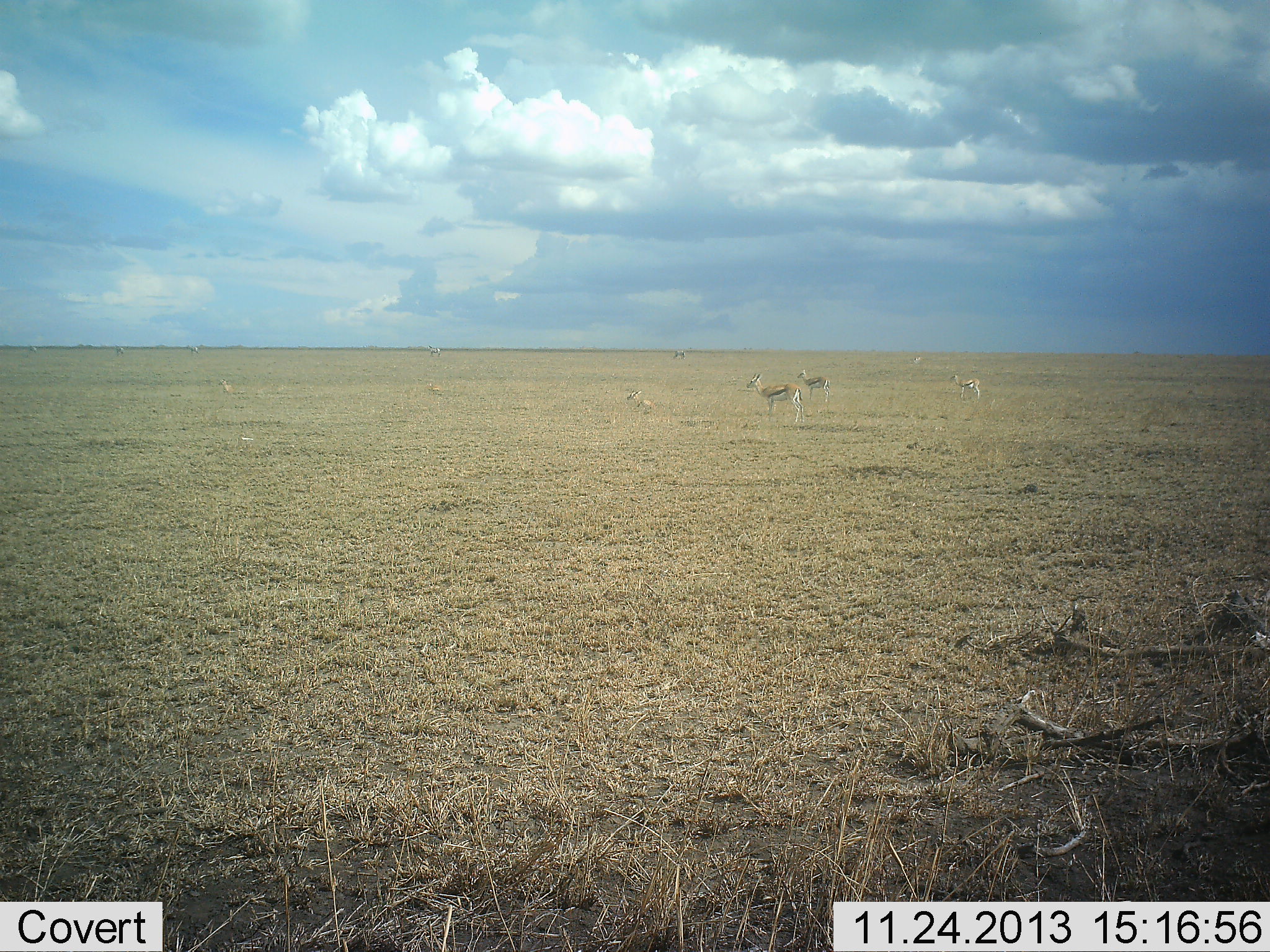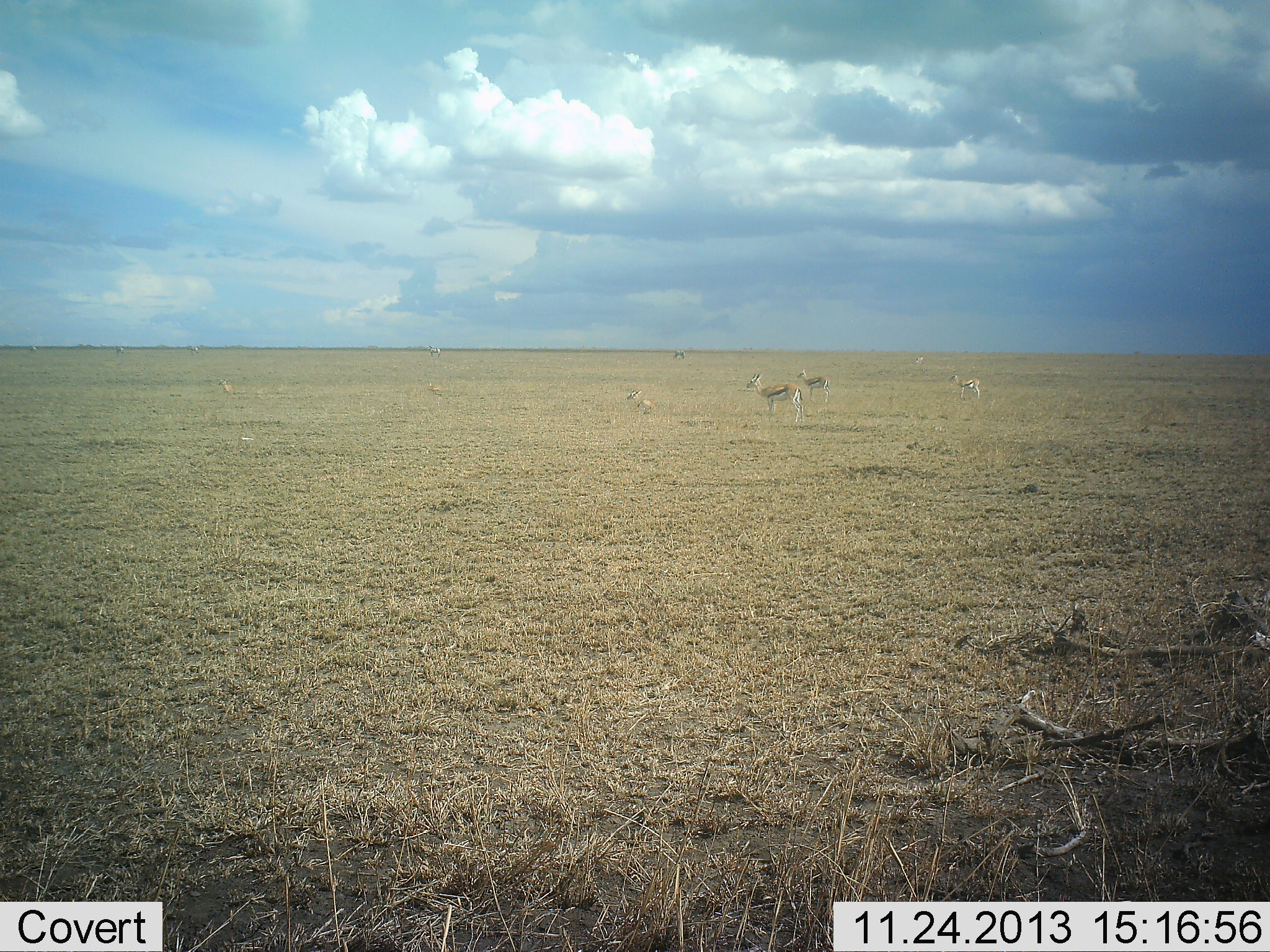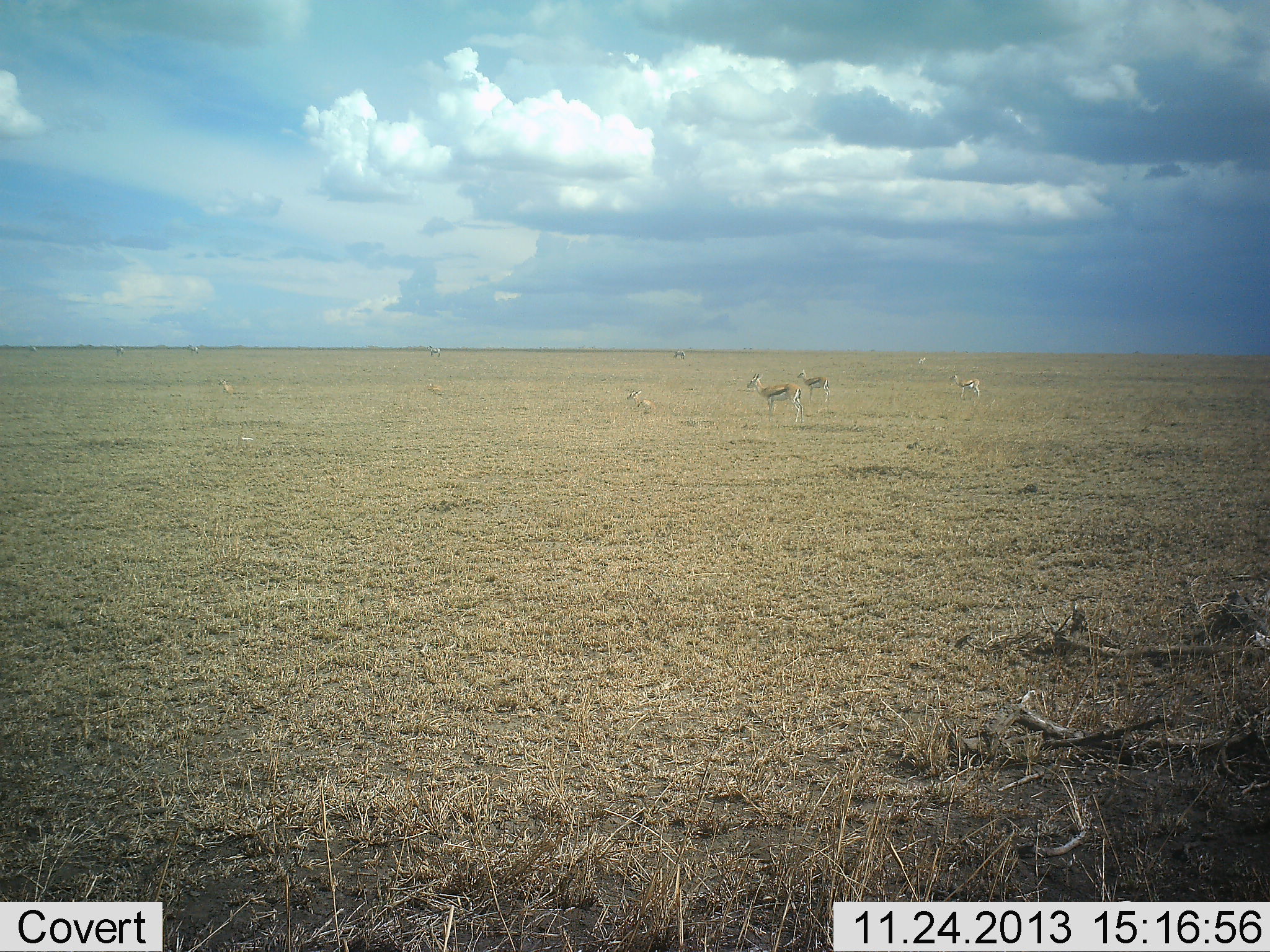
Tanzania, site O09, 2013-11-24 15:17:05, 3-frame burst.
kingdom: Animalia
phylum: Chordata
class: Mammalia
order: Artiodactyla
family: Bovidae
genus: Eudorcas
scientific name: Eudorcas thomsonii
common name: thomson's gazelle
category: gazellethomsons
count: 5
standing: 100%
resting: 30%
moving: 0%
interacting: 0%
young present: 0%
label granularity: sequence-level